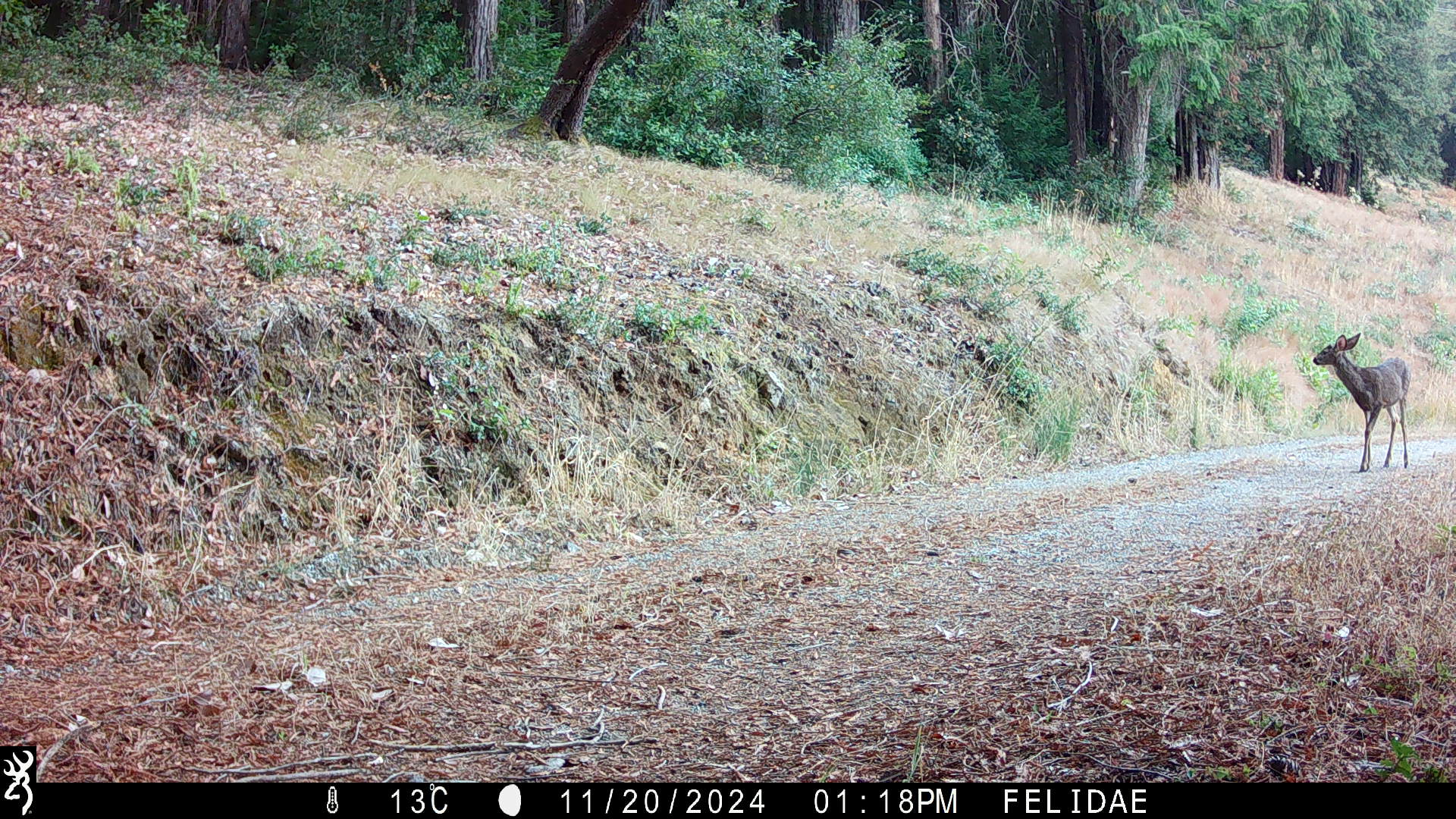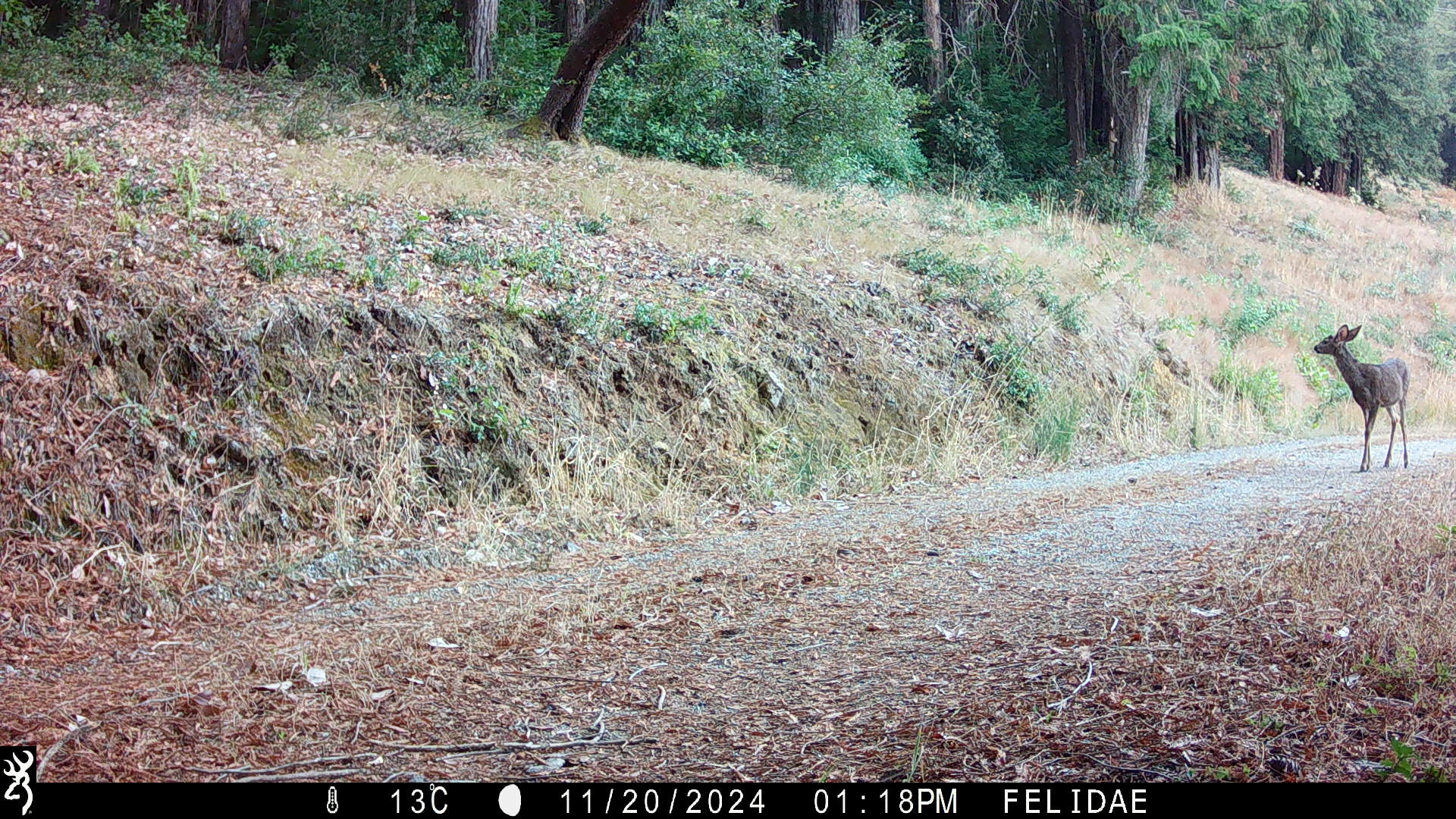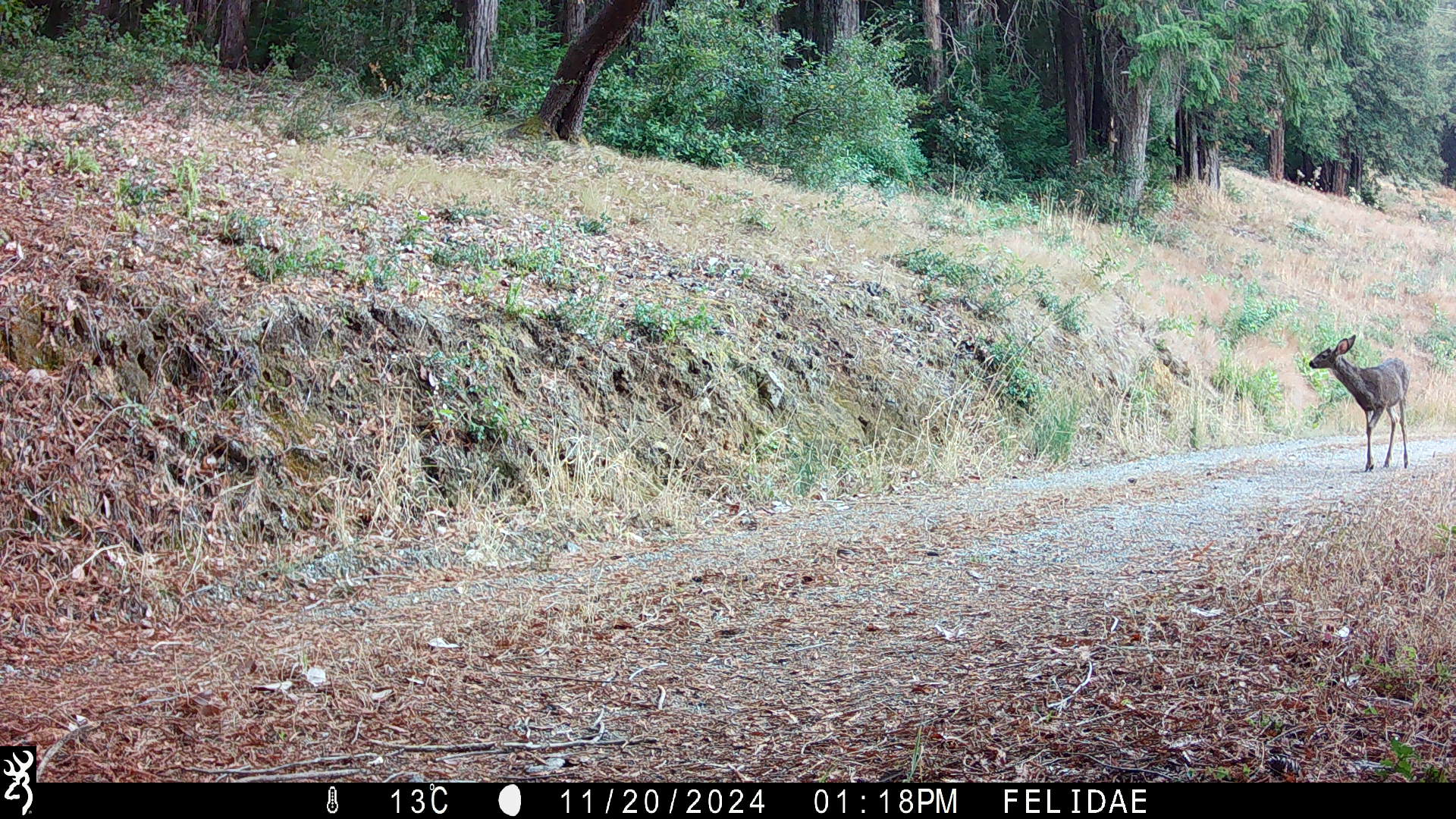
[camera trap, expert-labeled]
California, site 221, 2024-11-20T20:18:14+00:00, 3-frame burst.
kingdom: Animalia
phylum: Chordata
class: Mammalia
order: Artiodactyla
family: Cervidae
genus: Odocoileus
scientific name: Odocoileus hemionus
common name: mule deer